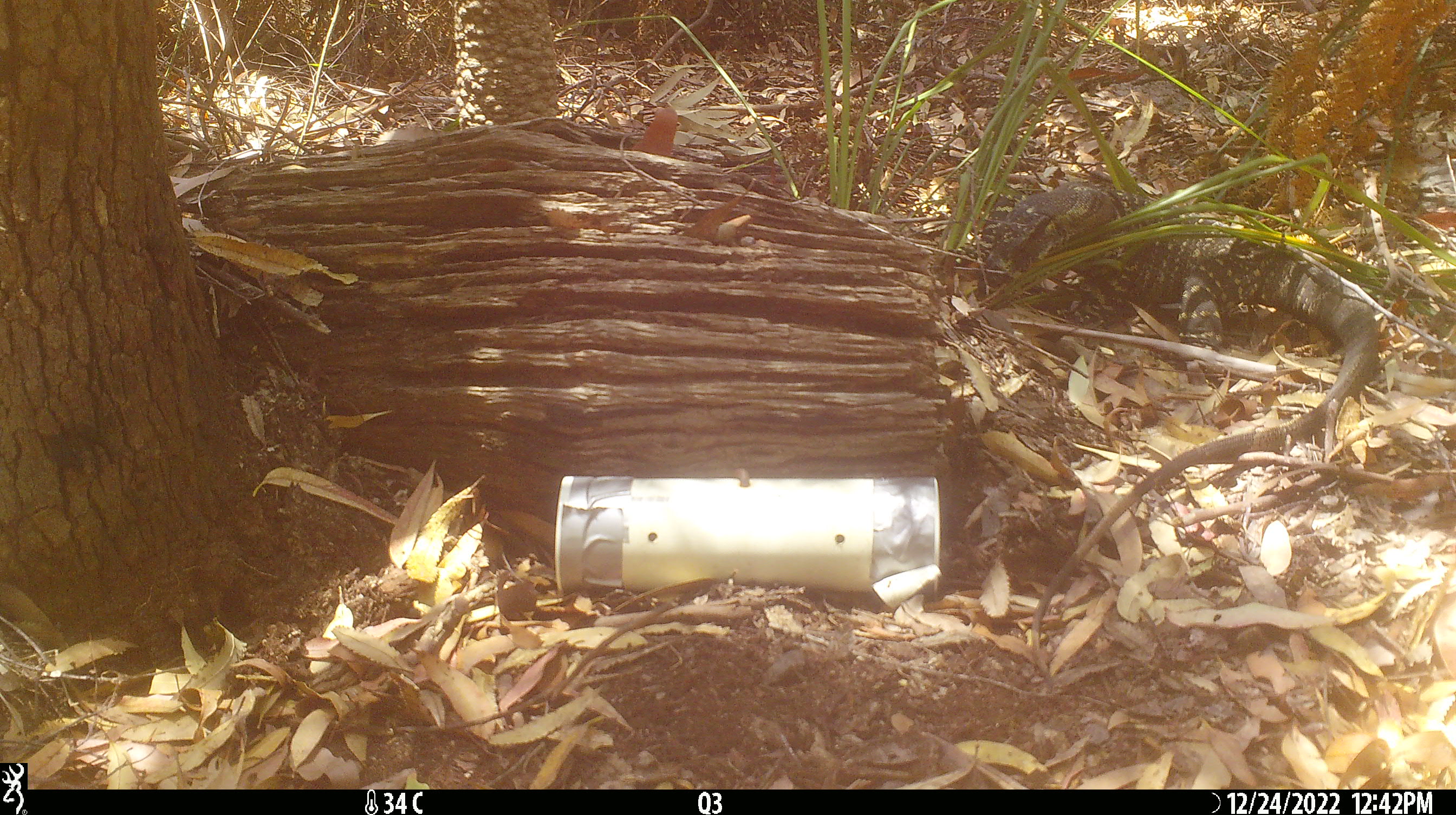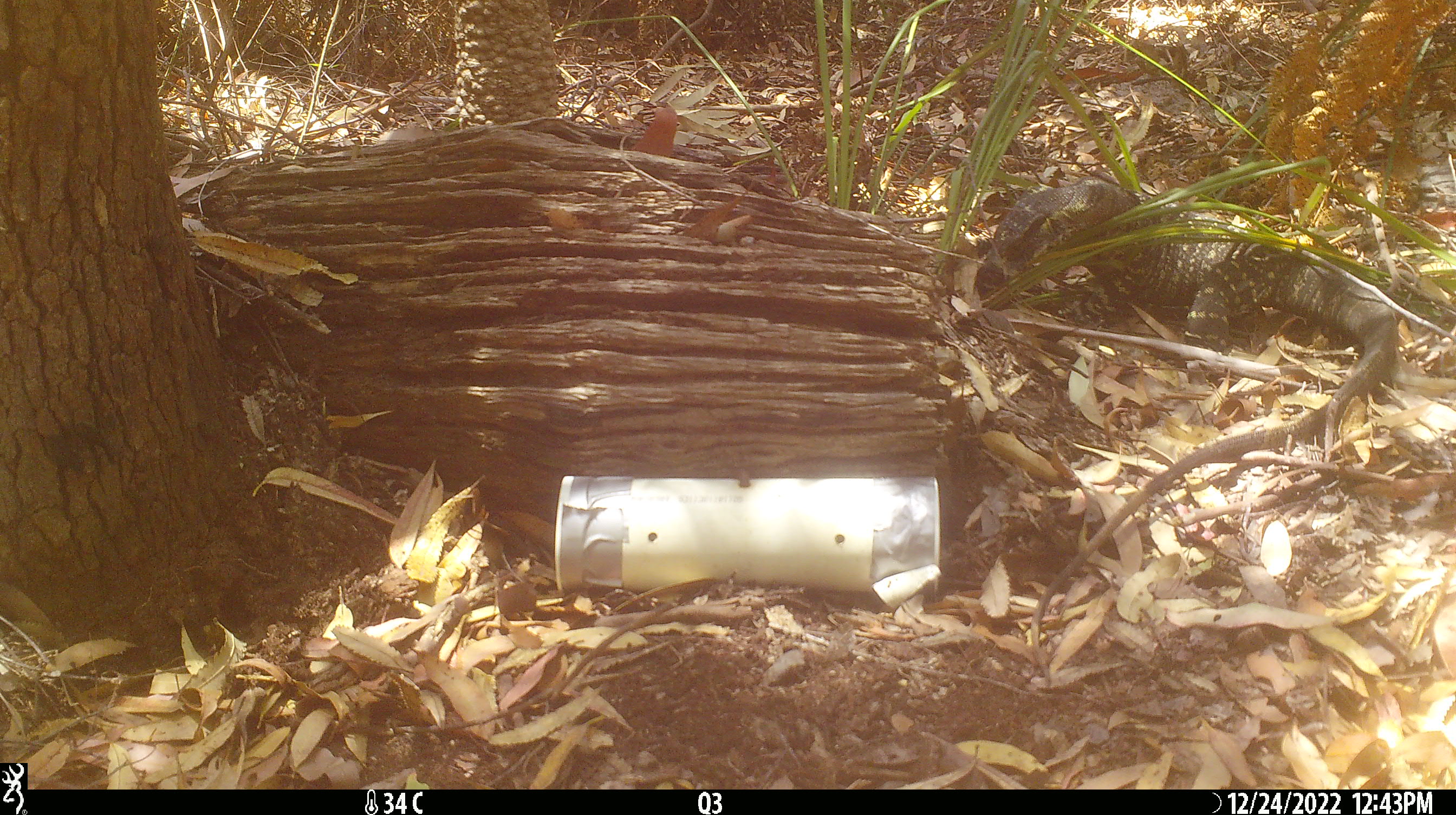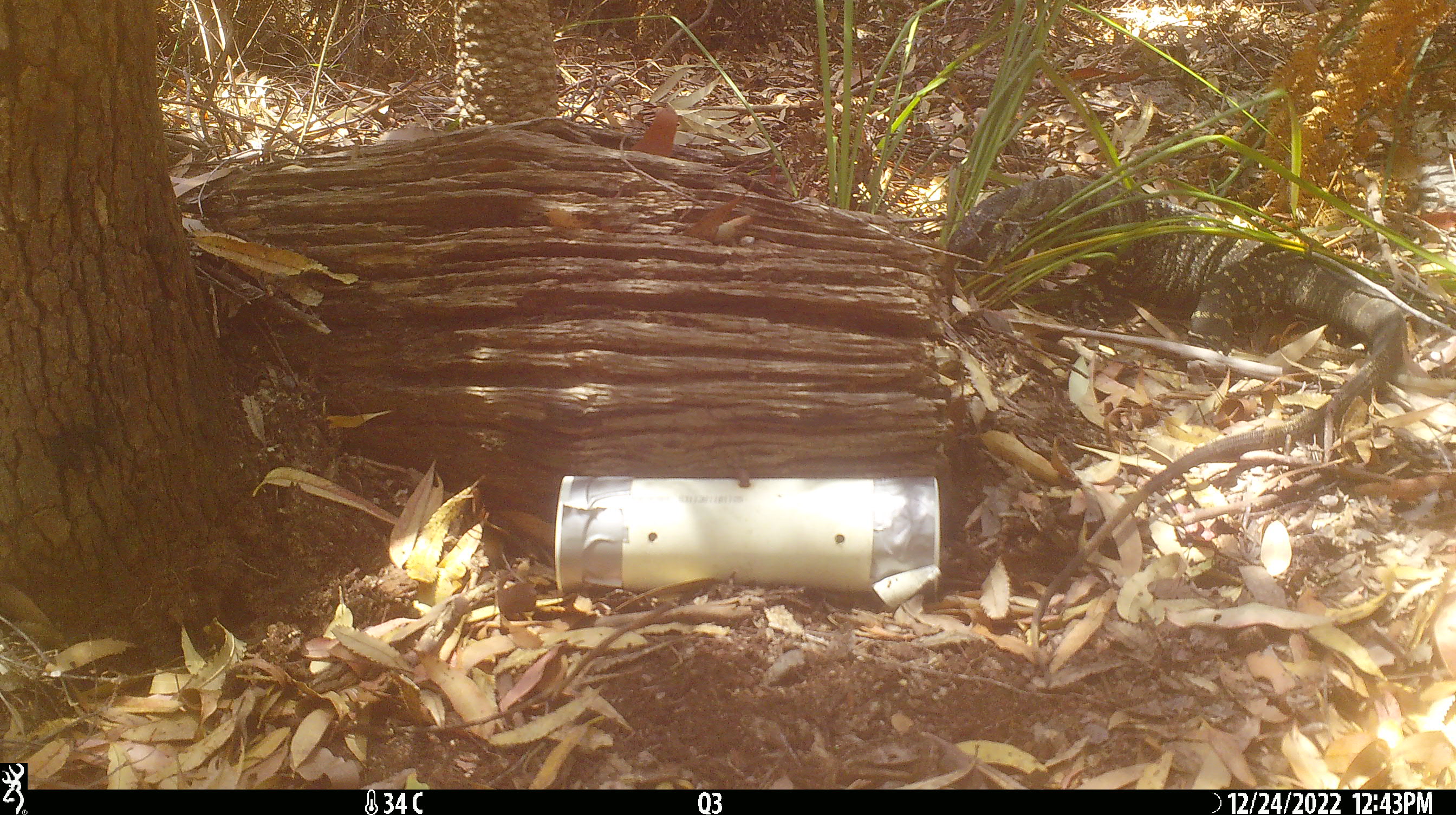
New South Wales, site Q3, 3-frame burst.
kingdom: Animalia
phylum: Chordata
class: Reptilia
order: Squamata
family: Varanidae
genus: Varanus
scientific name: Varanus varius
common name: lace monitor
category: goanna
Goanna (lace monitor) (Varanus varius).